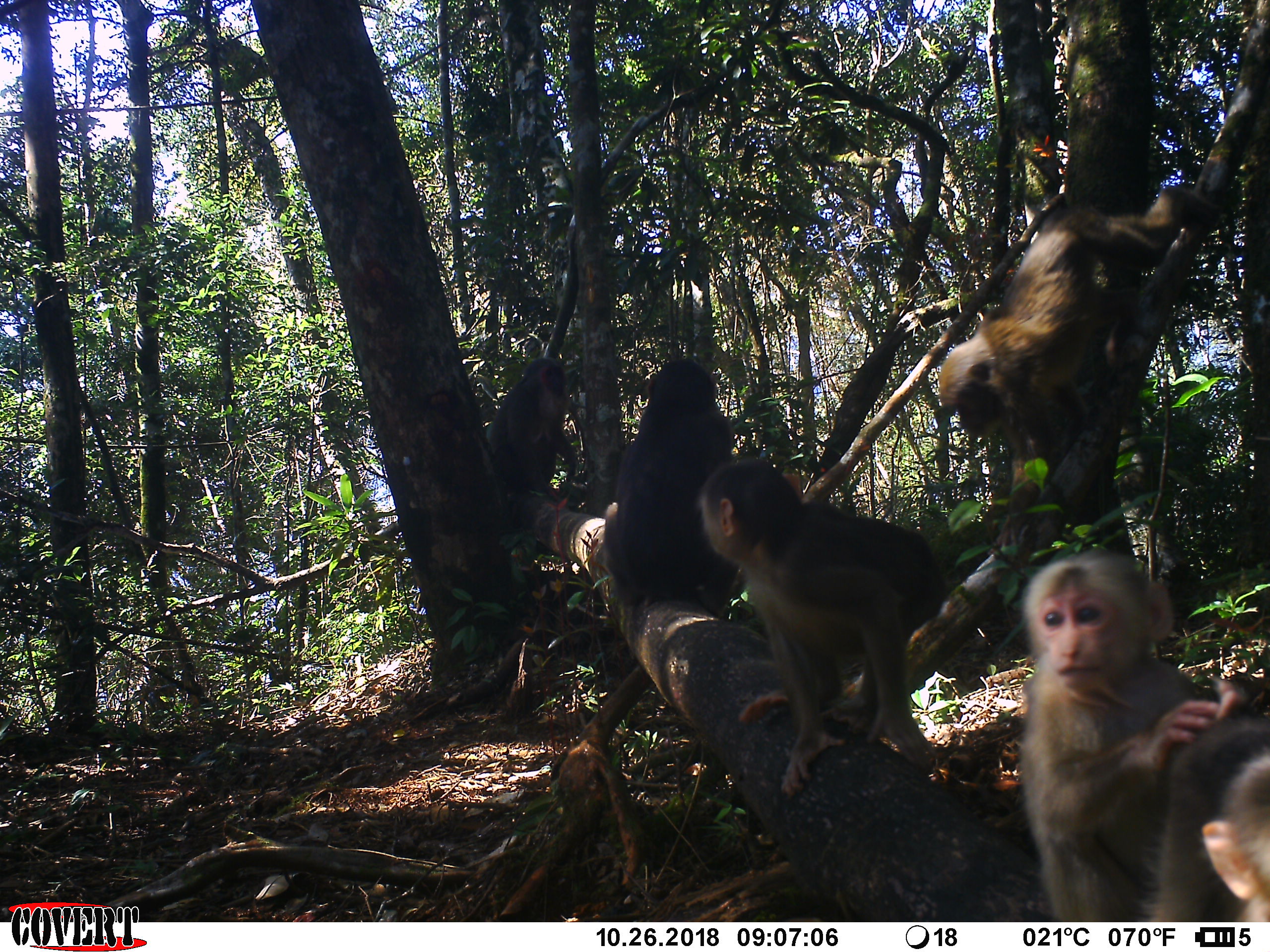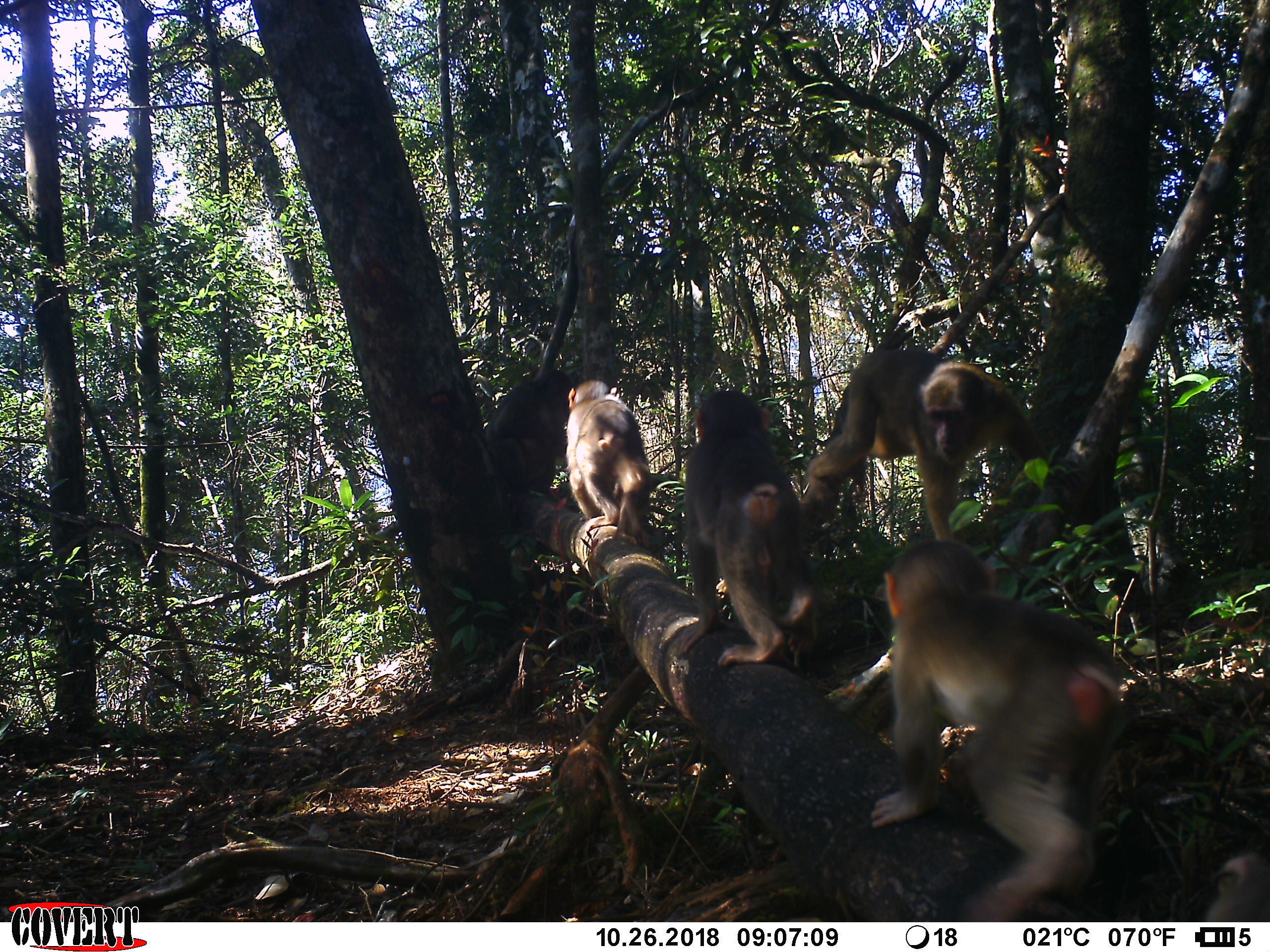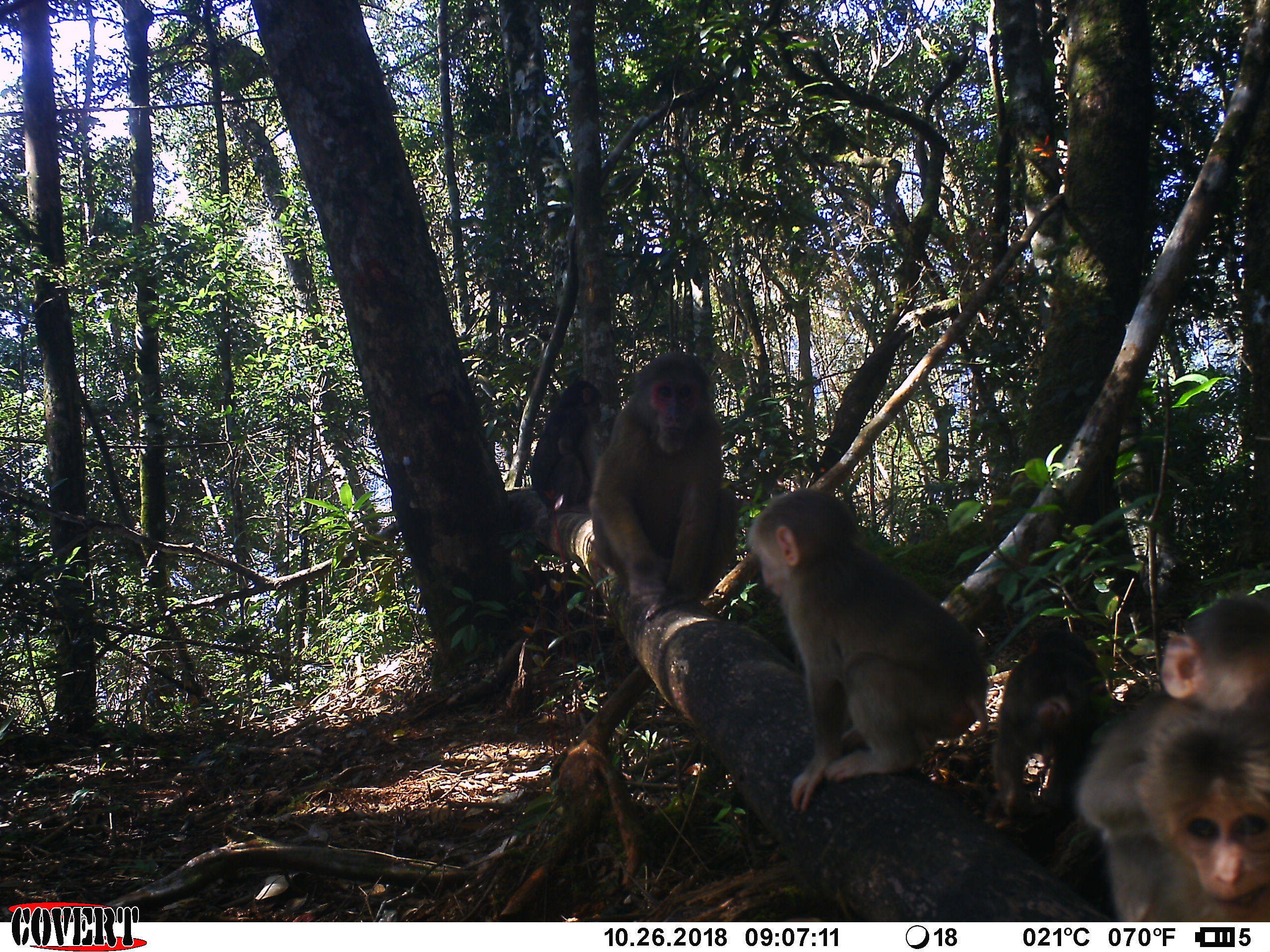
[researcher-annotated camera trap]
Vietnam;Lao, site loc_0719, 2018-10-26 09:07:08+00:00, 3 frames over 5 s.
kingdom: Animalia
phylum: Chordata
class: Mammalia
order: Primates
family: Cercopithecidae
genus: Macaca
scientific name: Macaca arctoides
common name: stump-tailed macaque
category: stump tailed macaque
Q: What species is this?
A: Stump tailed macaque (stump-tailed macaque) (Macaca arctoides).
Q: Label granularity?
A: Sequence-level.